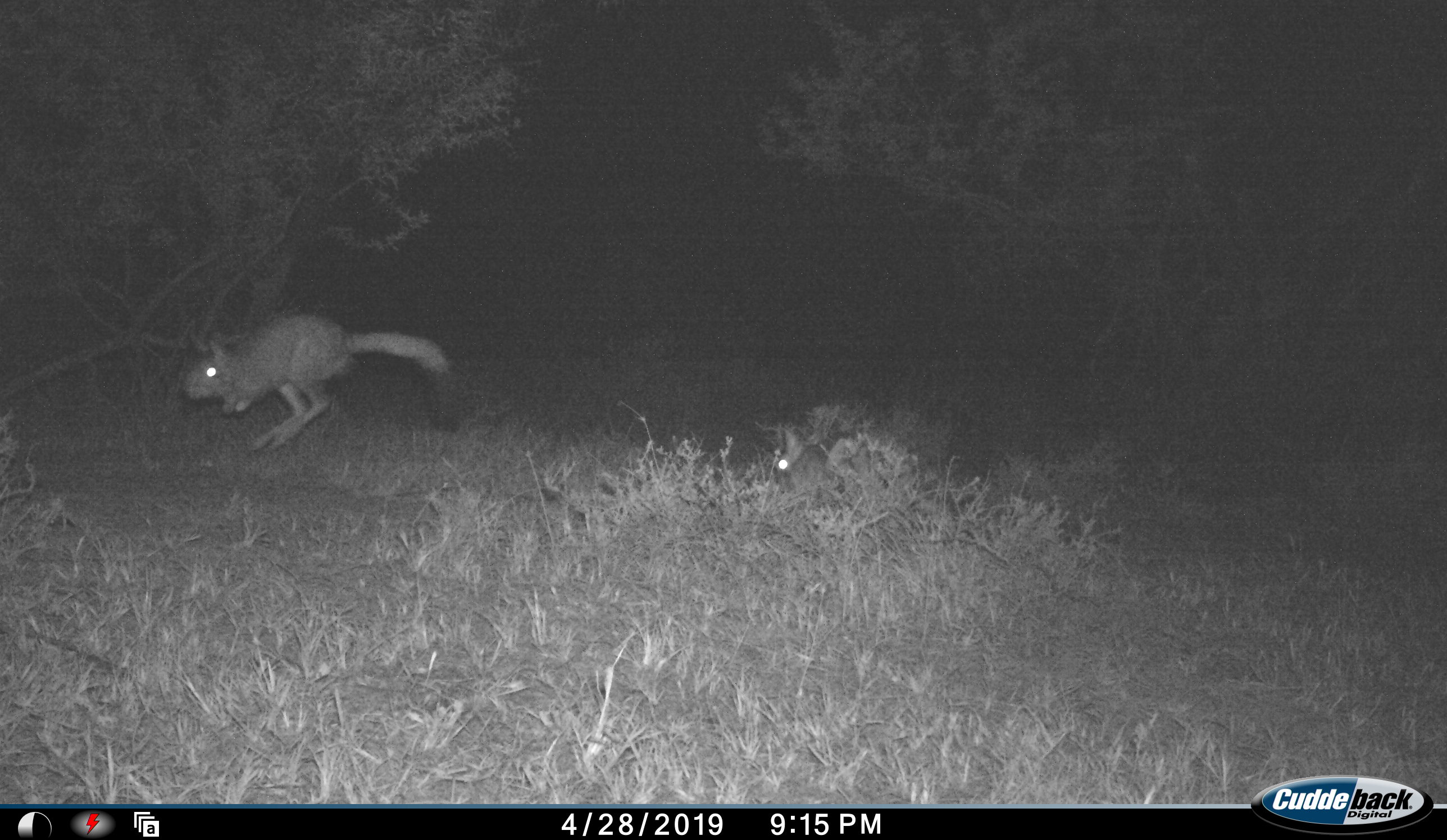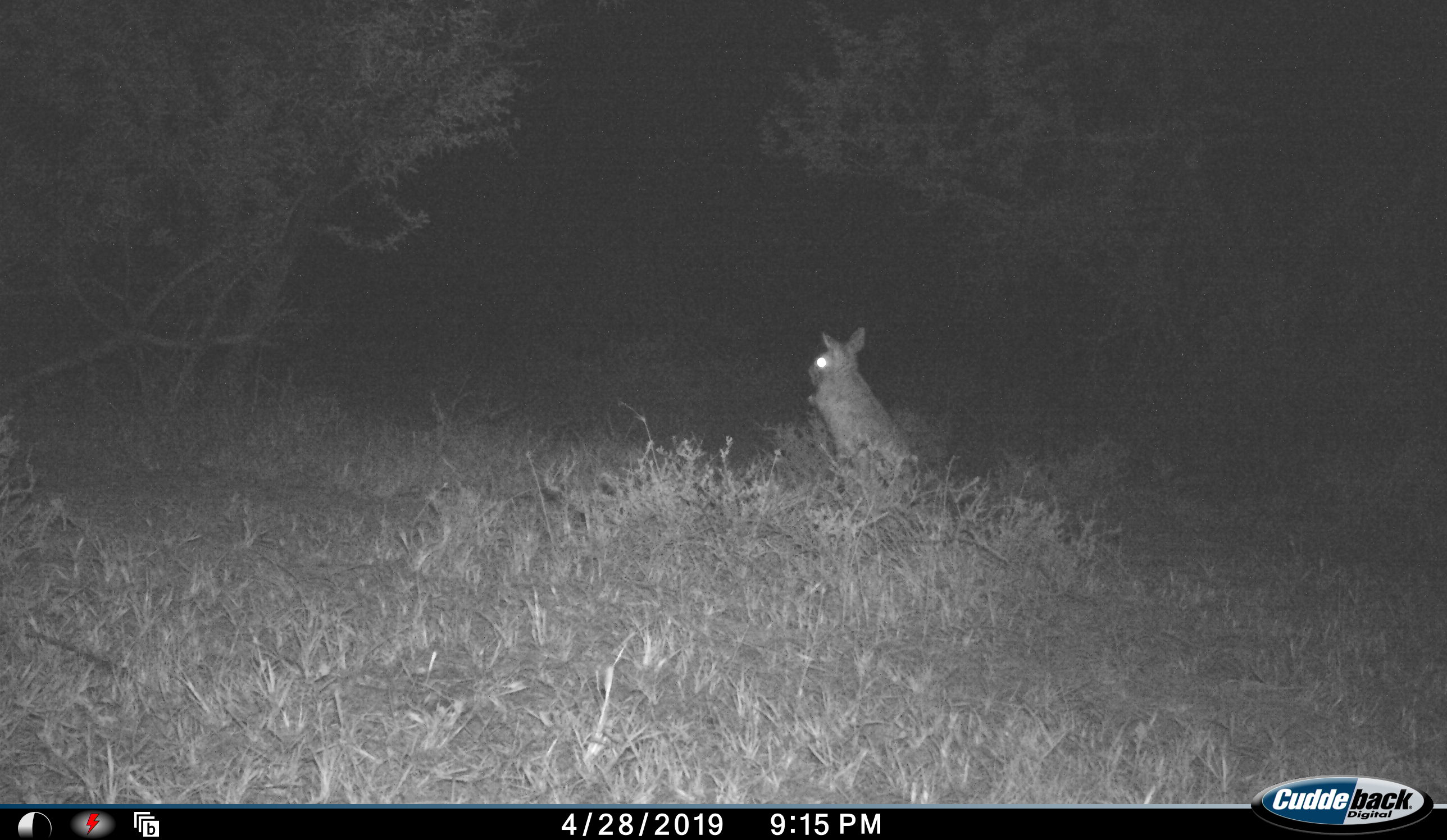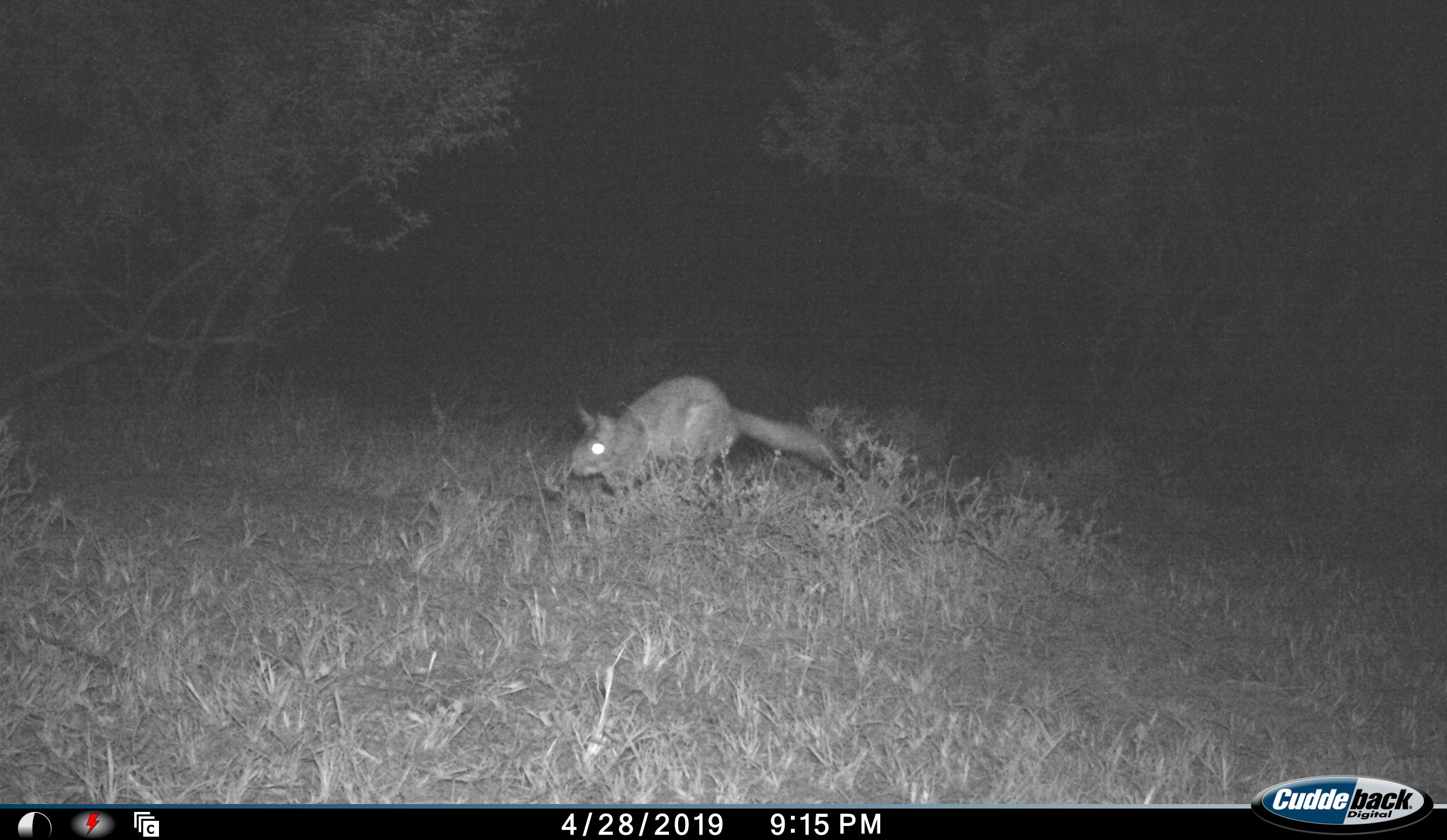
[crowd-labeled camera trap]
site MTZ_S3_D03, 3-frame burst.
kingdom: Animalia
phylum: Chordata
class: Mammalia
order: Rodentia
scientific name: Rodentia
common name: rodent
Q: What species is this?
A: Rodent (Rodentia).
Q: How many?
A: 2.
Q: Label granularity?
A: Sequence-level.